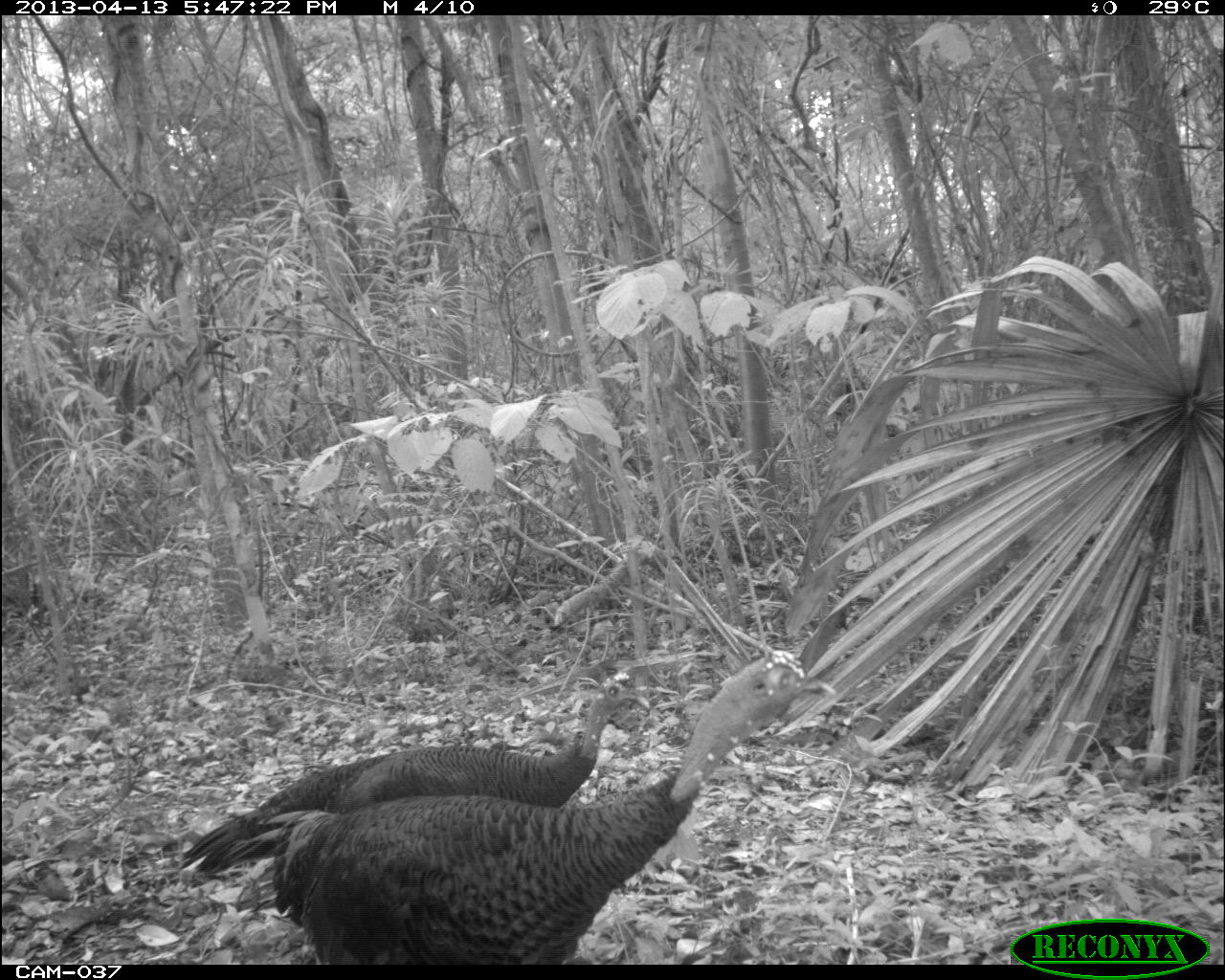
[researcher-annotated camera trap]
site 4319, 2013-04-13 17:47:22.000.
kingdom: Animalia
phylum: Chordata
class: Aves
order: Galliformes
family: Phasianidae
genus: Meleagris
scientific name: Meleagris ocellata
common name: ocellated turkey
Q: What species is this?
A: Meleagris ocellata (ocellated turkey).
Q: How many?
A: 3.